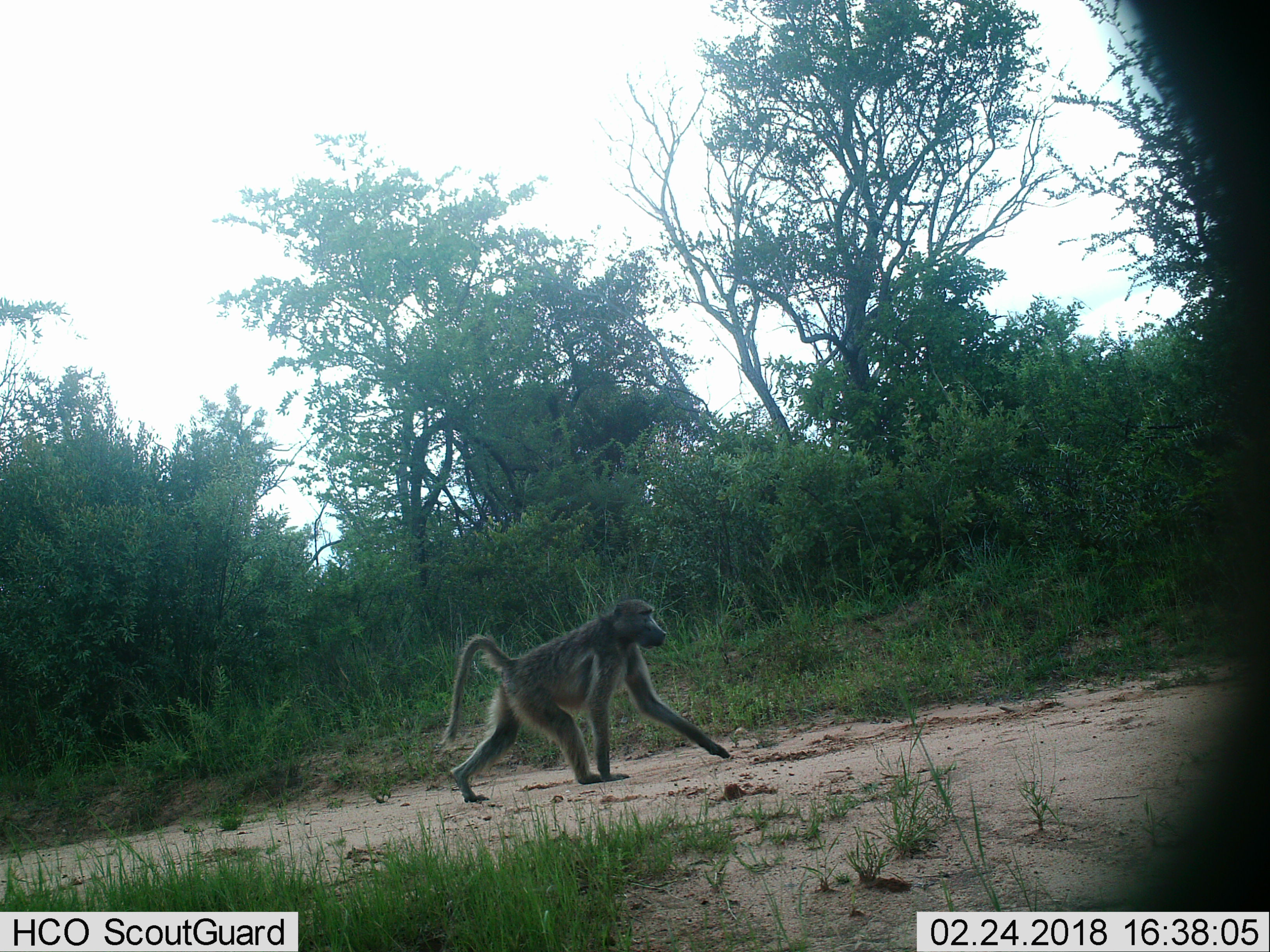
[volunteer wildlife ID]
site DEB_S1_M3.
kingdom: Animalia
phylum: Chordata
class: Mammalia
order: Primates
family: Cercopithecidae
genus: Papio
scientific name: Papio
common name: baboon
Baboon (Papio), count 1. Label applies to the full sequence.